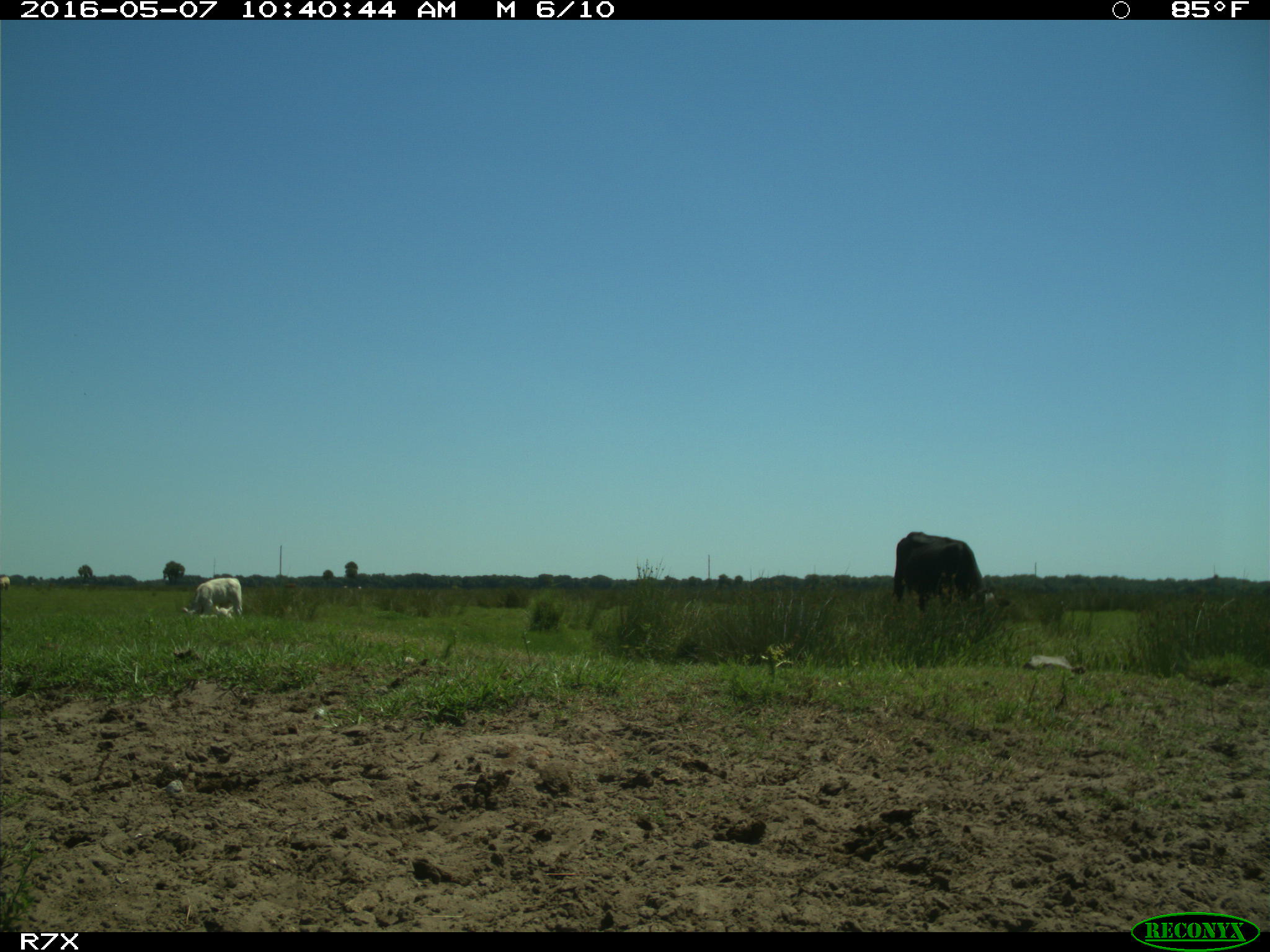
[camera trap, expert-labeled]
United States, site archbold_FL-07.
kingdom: Animalia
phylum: Chordata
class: Mammalia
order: Artiodactyla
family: Bovidae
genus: Bos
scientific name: Bos taurus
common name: domestic cow